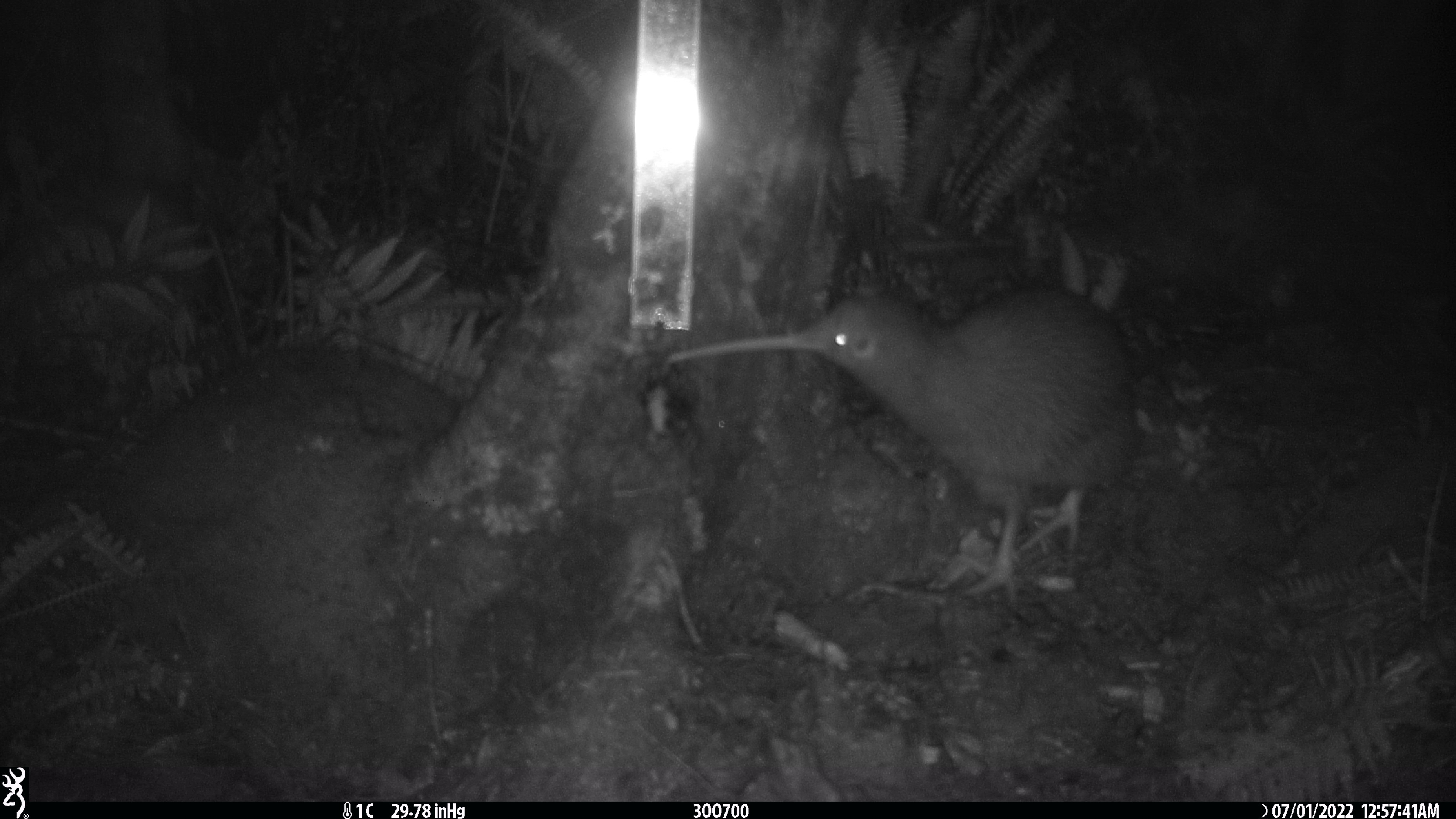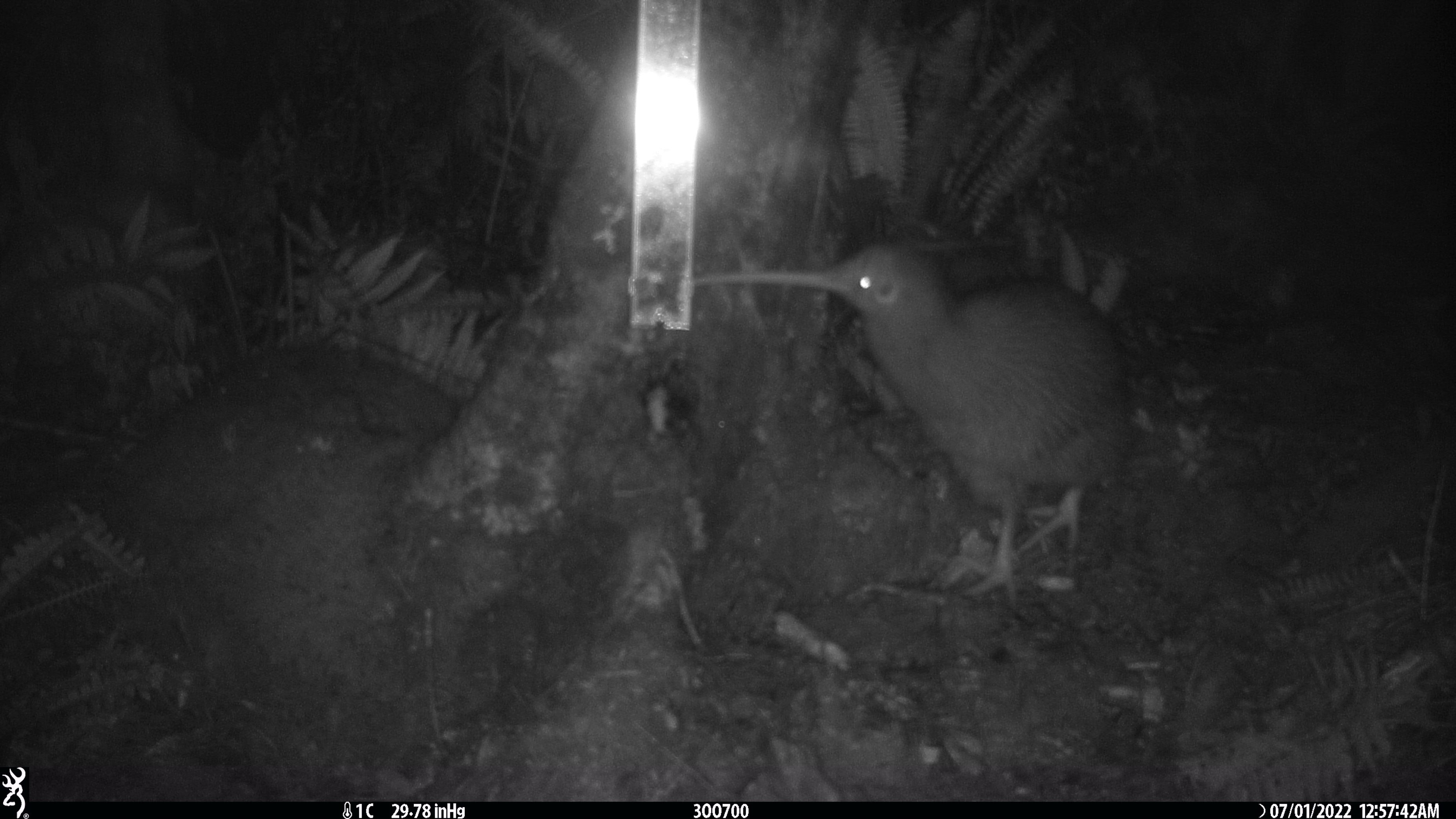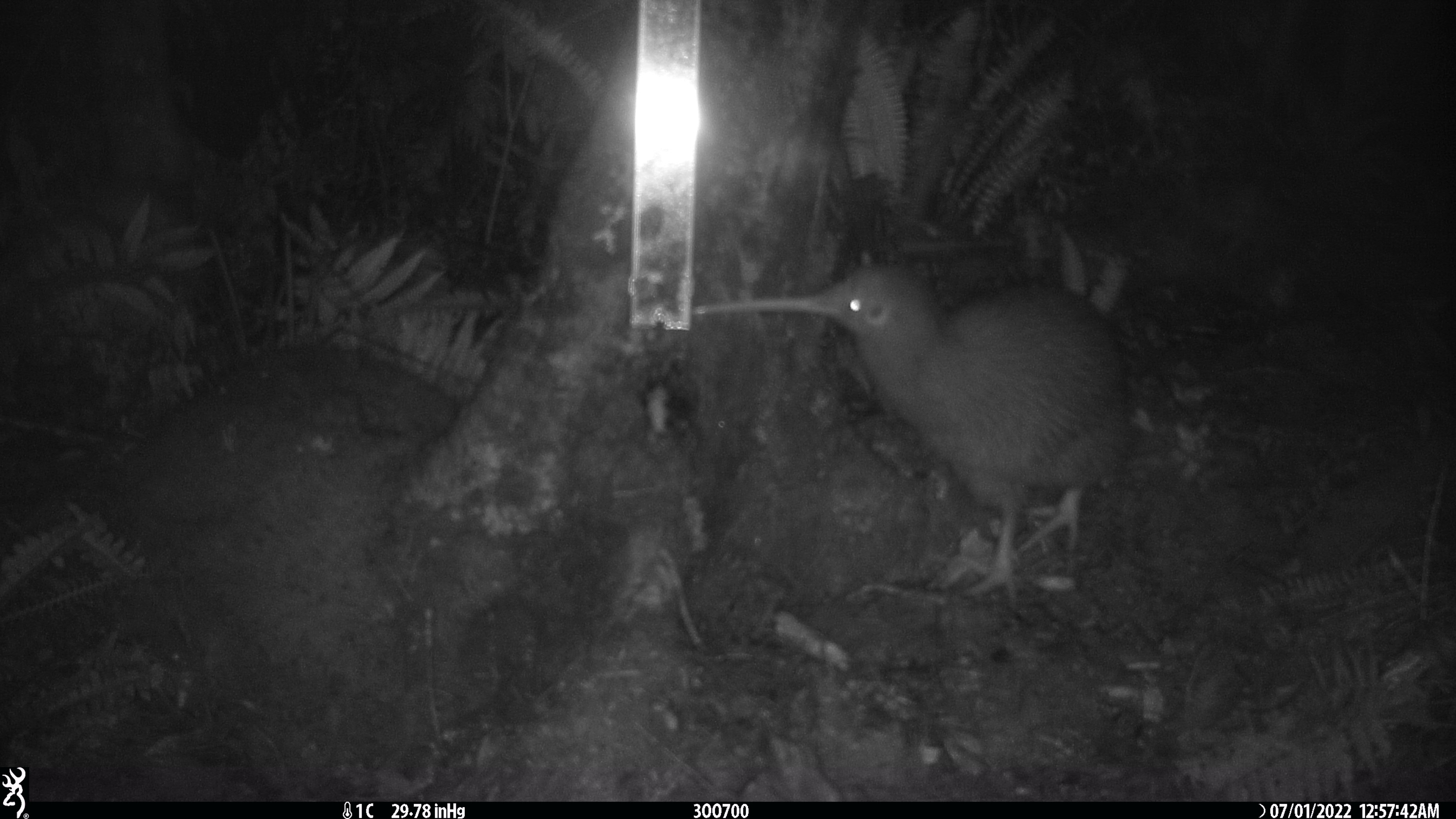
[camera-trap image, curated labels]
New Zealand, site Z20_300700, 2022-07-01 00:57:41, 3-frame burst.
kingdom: Animalia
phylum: Chordata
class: Aves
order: Apterygiformes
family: Apterygidae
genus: Apteryx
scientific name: Apteryx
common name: kiwi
Kiwi (Apteryx).